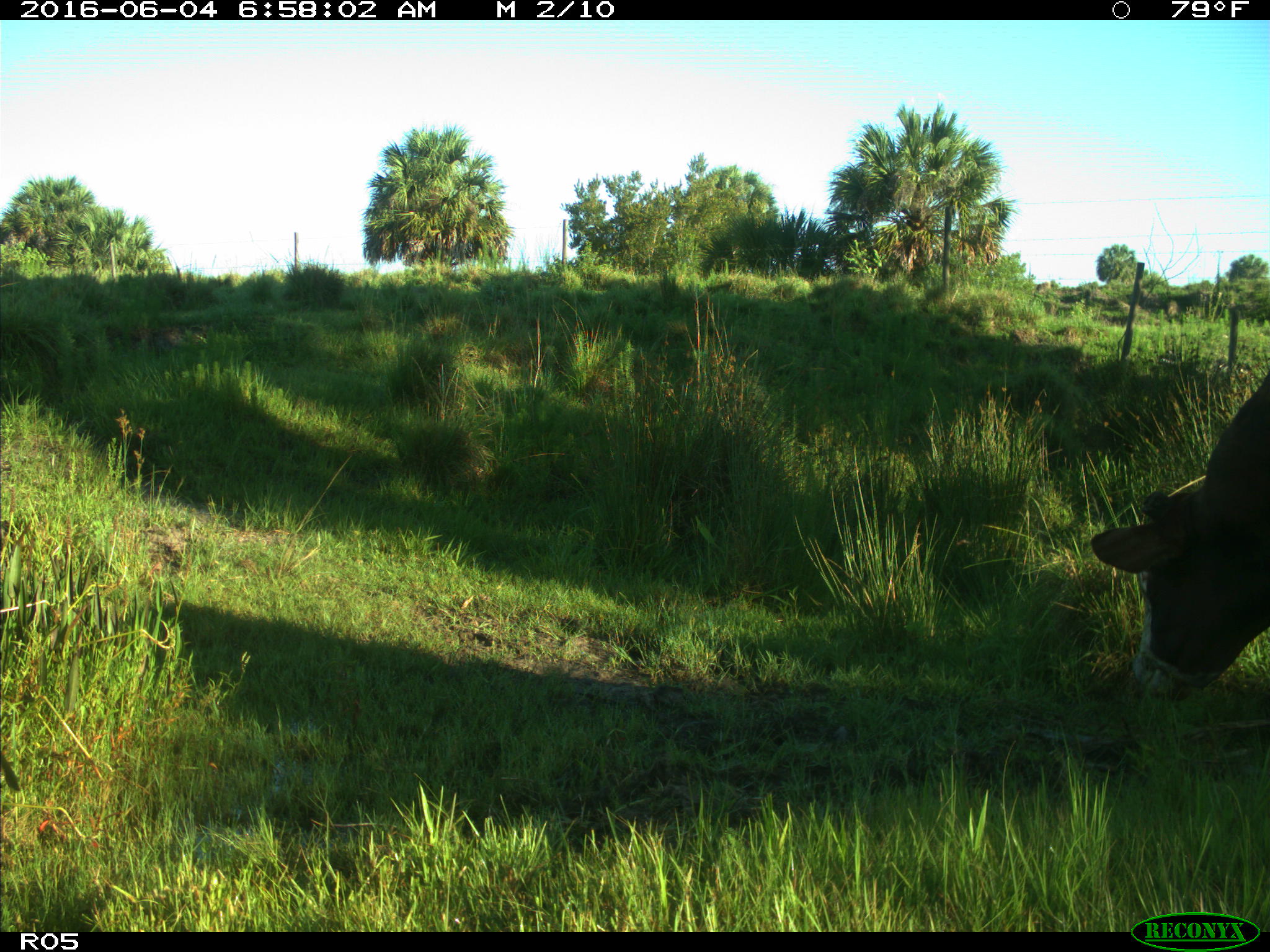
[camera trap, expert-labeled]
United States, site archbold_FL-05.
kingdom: Animalia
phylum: Chordata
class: Mammalia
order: Artiodactyla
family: Bovidae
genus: Bos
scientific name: Bos taurus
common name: domestic cow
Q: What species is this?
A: Bos taurus (domestic cow).